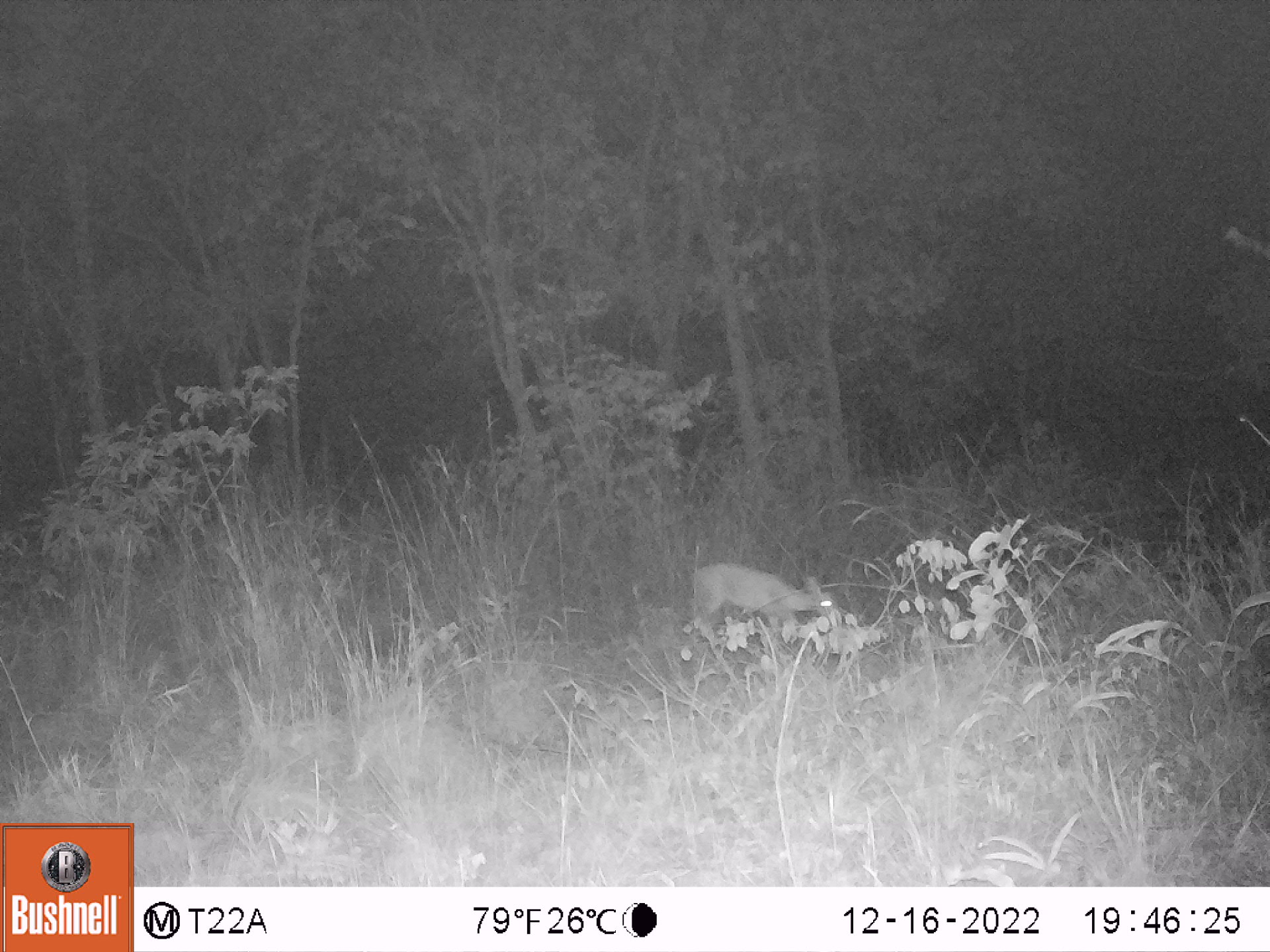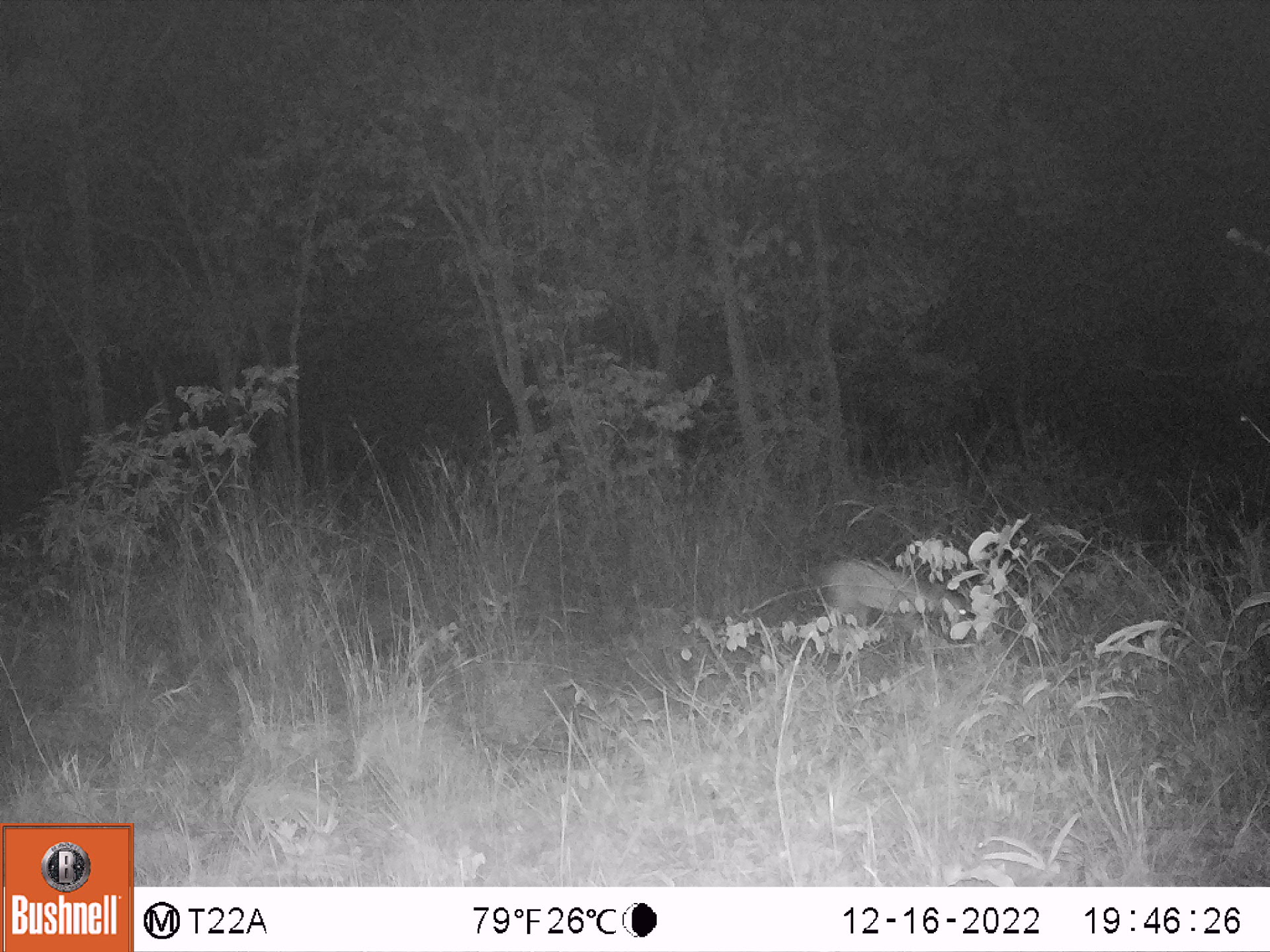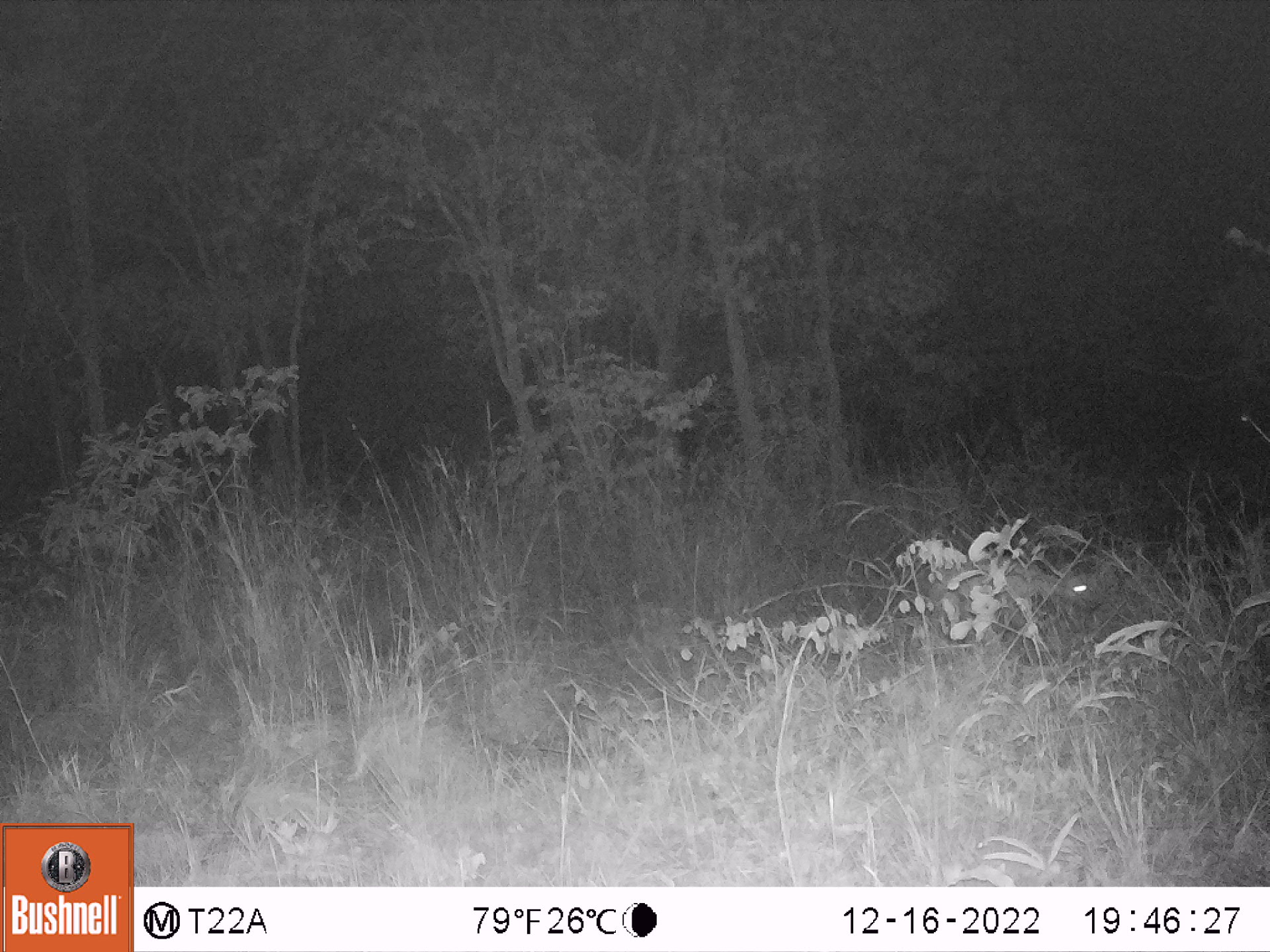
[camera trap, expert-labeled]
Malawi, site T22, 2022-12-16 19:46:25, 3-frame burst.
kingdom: Animalia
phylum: Chordata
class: Mammalia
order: Artiodactyla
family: Bovidae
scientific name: Antilopinae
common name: small antelope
Small antelope (Antilopinae), count 1.